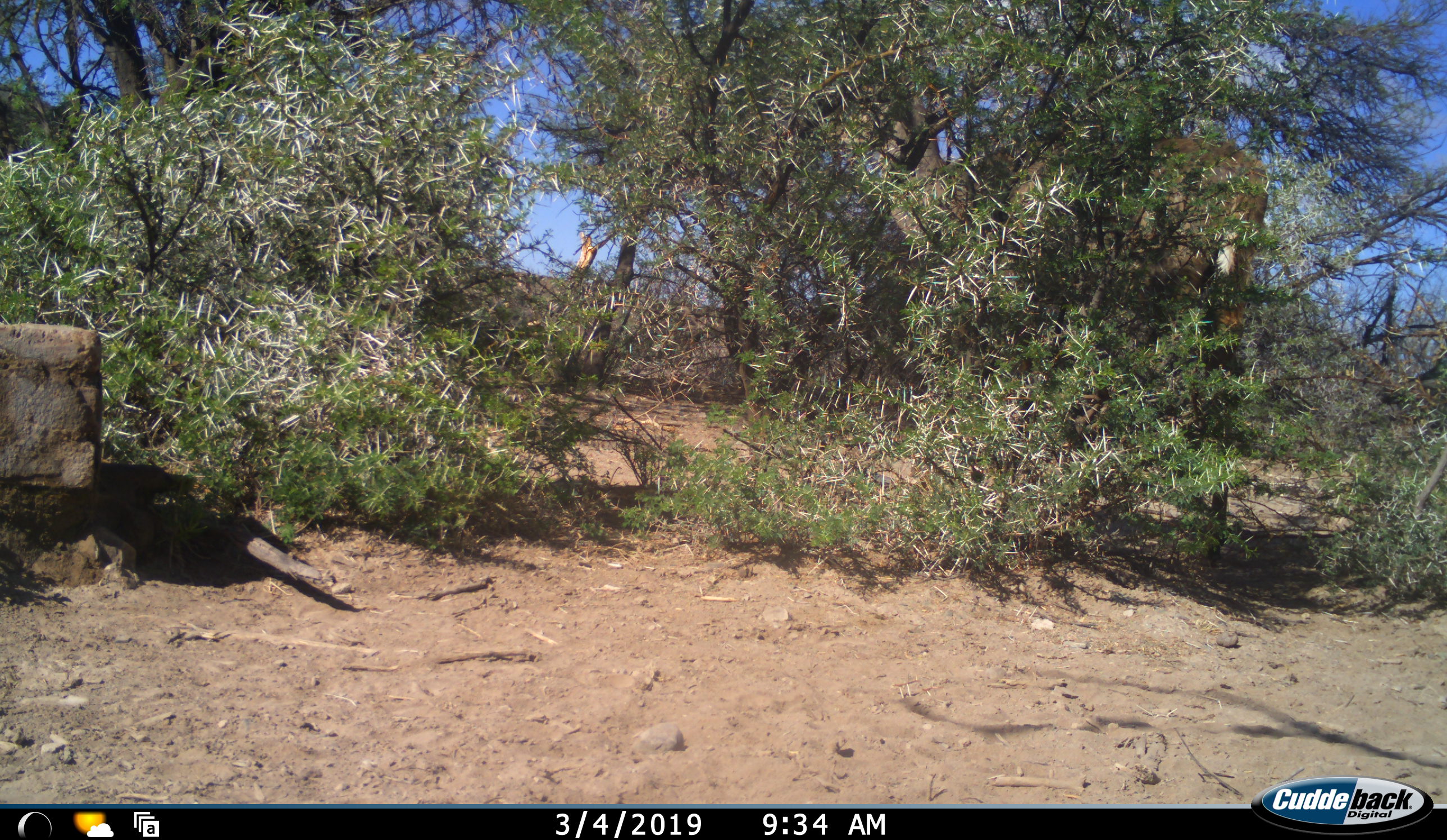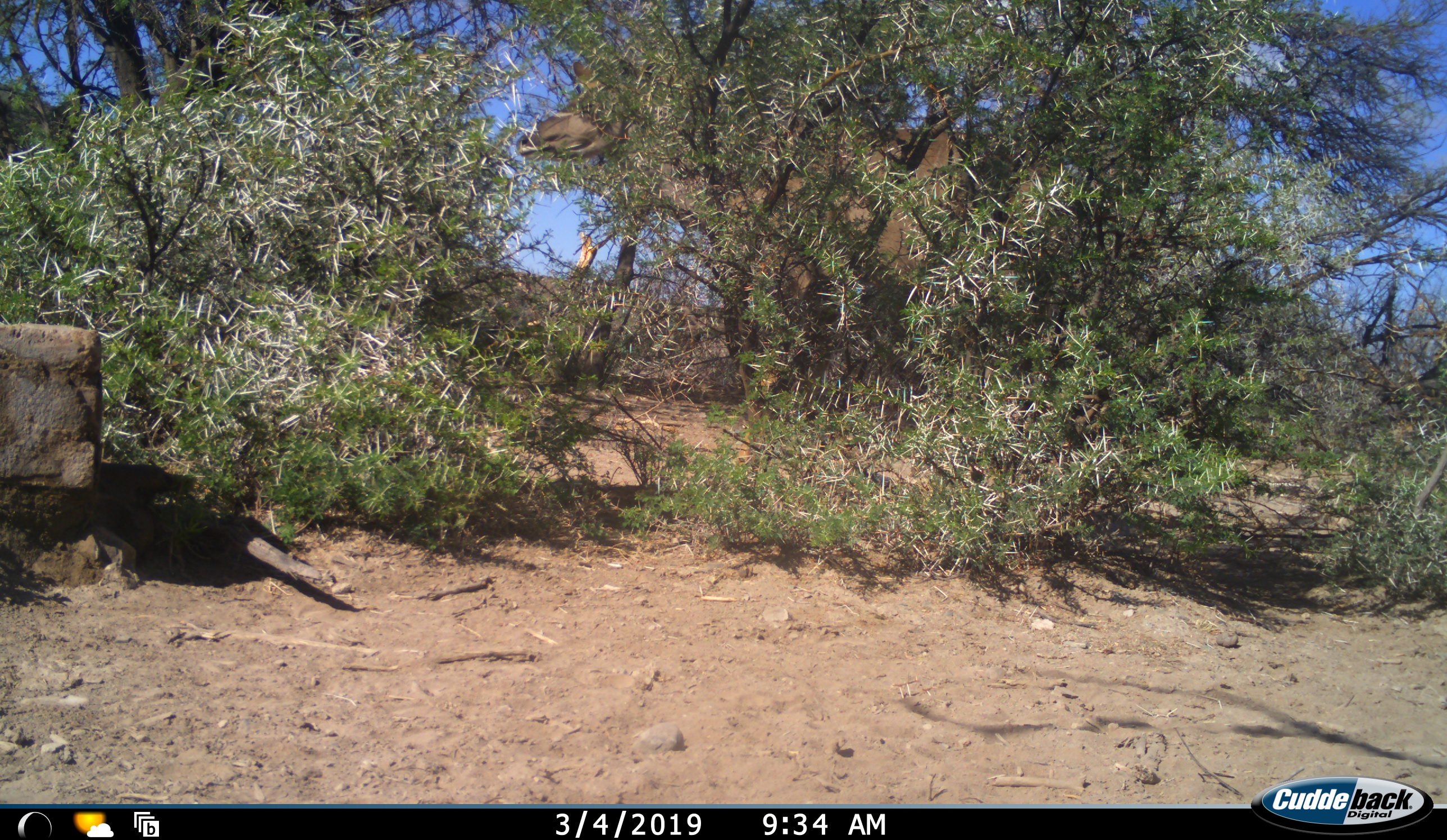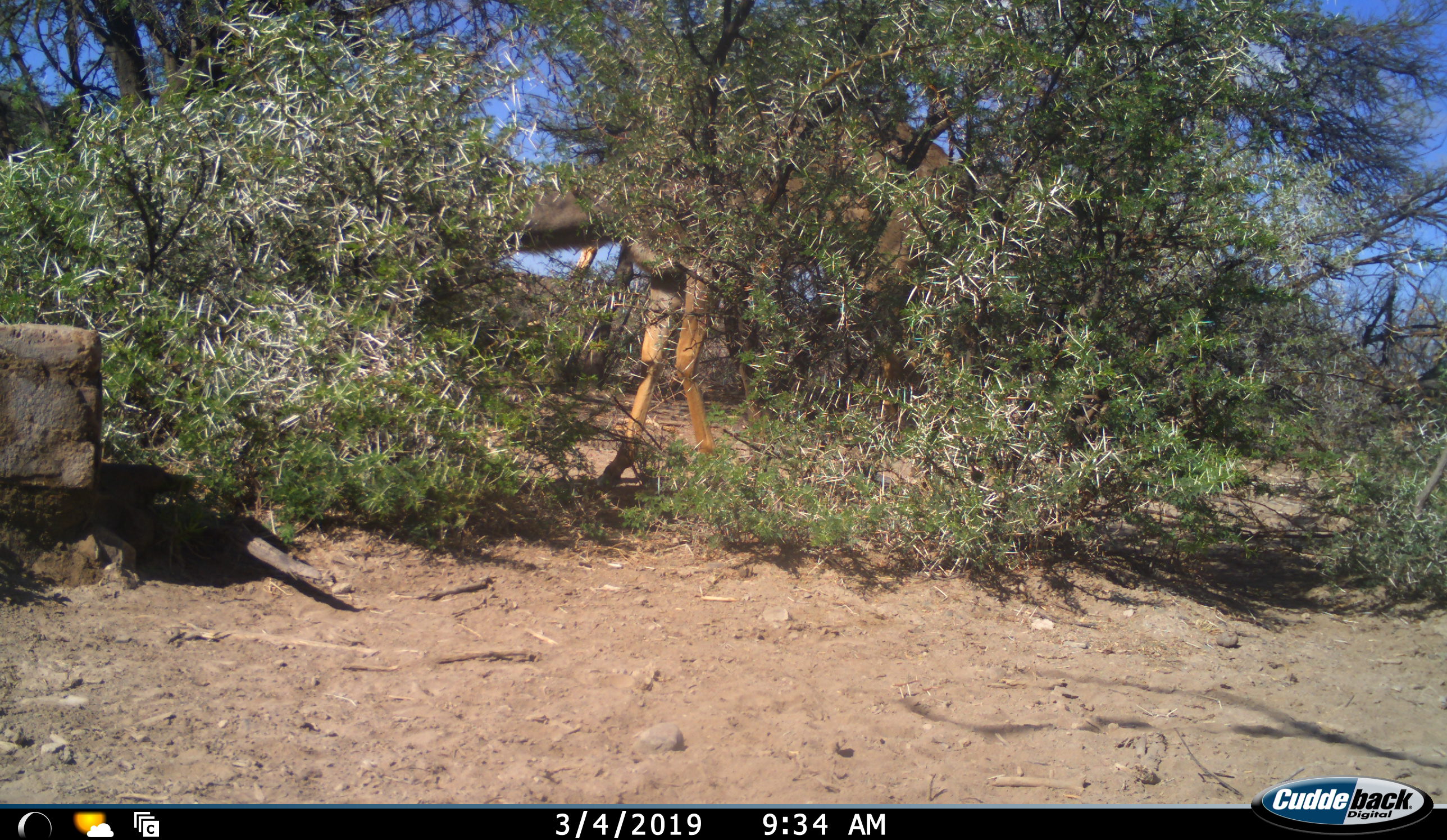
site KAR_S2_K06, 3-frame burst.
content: unidentified animal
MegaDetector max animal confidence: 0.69